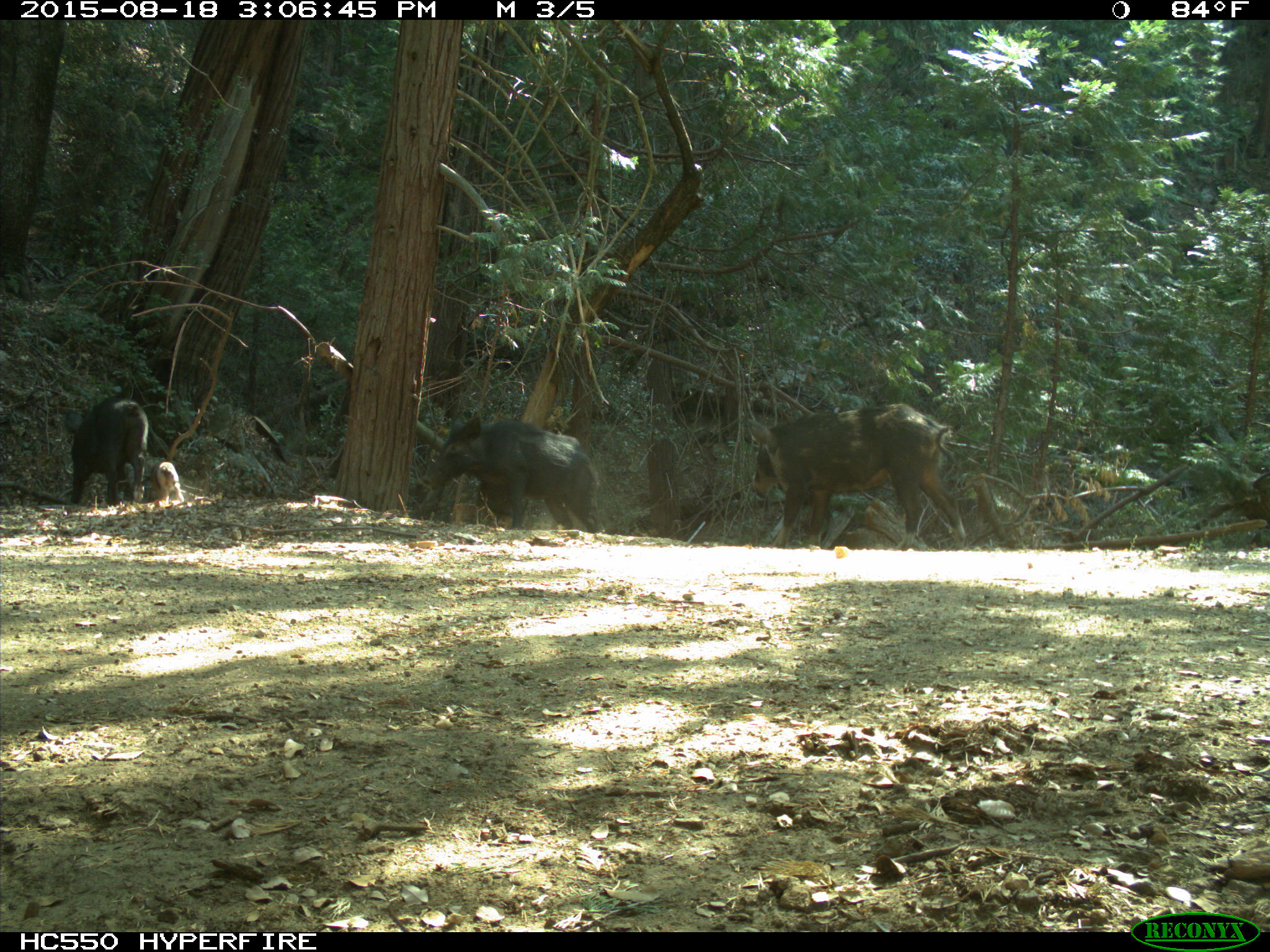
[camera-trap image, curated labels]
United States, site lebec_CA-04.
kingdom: Animalia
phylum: Chordata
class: Mammalia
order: Artiodactyla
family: Suidae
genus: Sus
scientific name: Sus scrofa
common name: wild boar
Sus scrofa (wild boar).